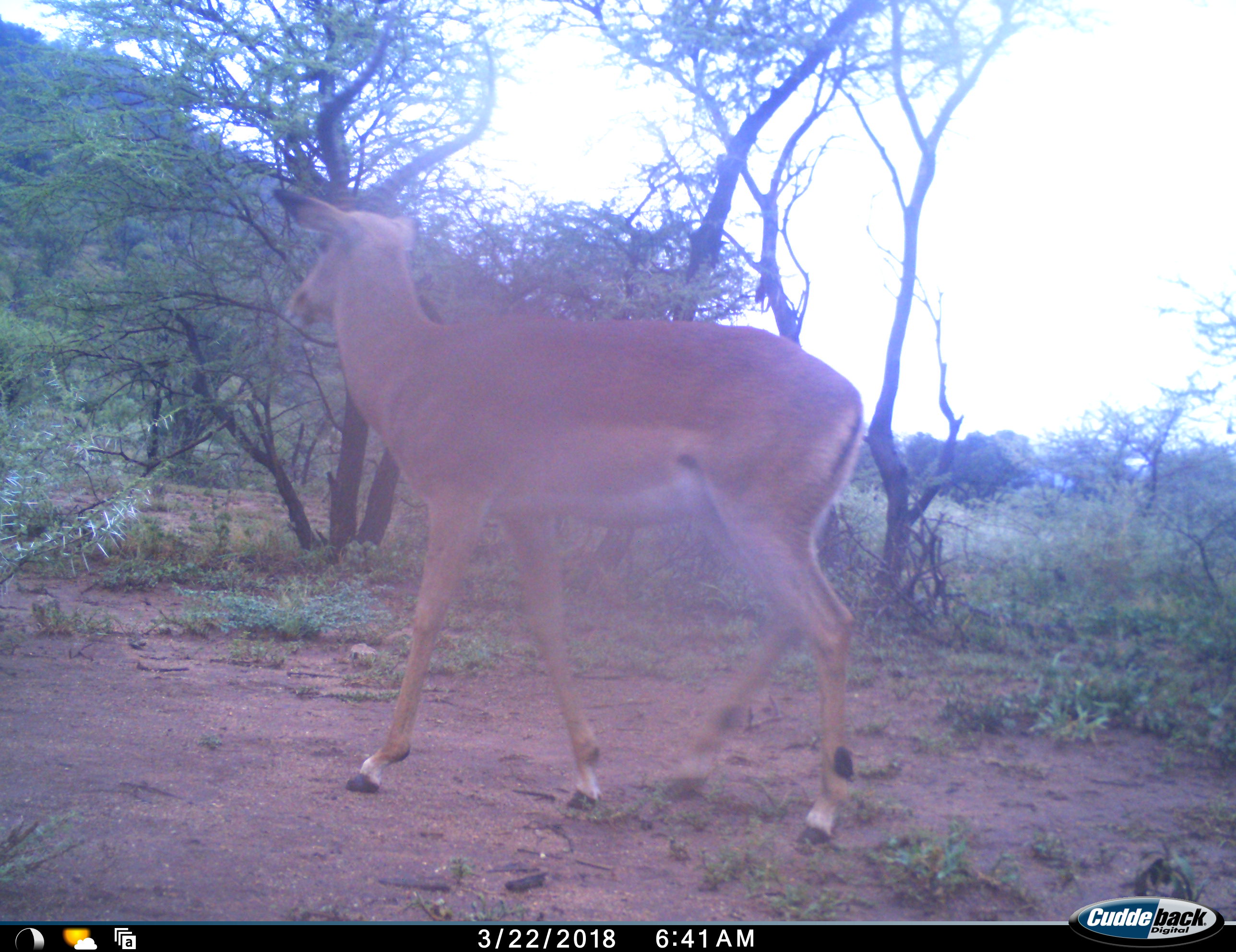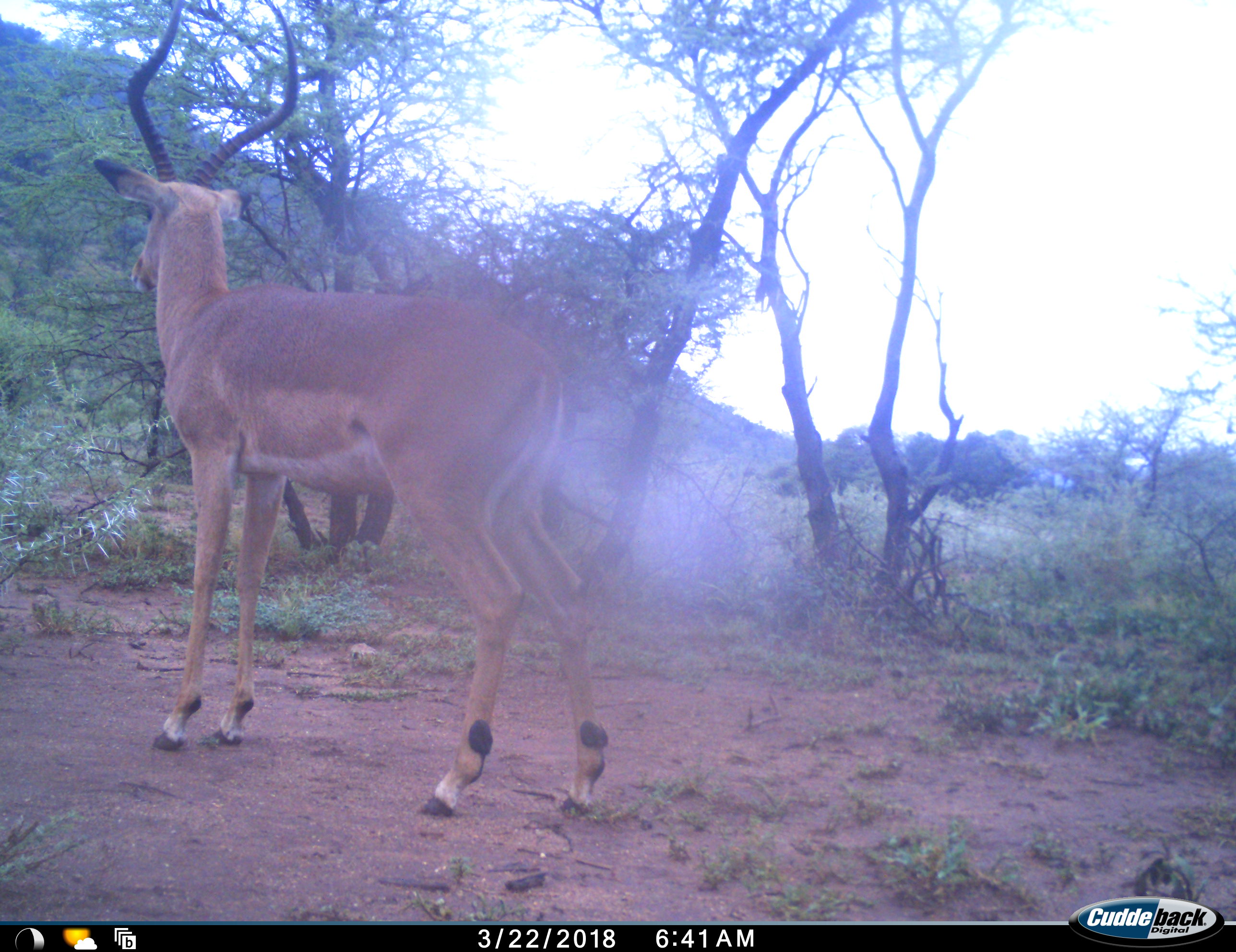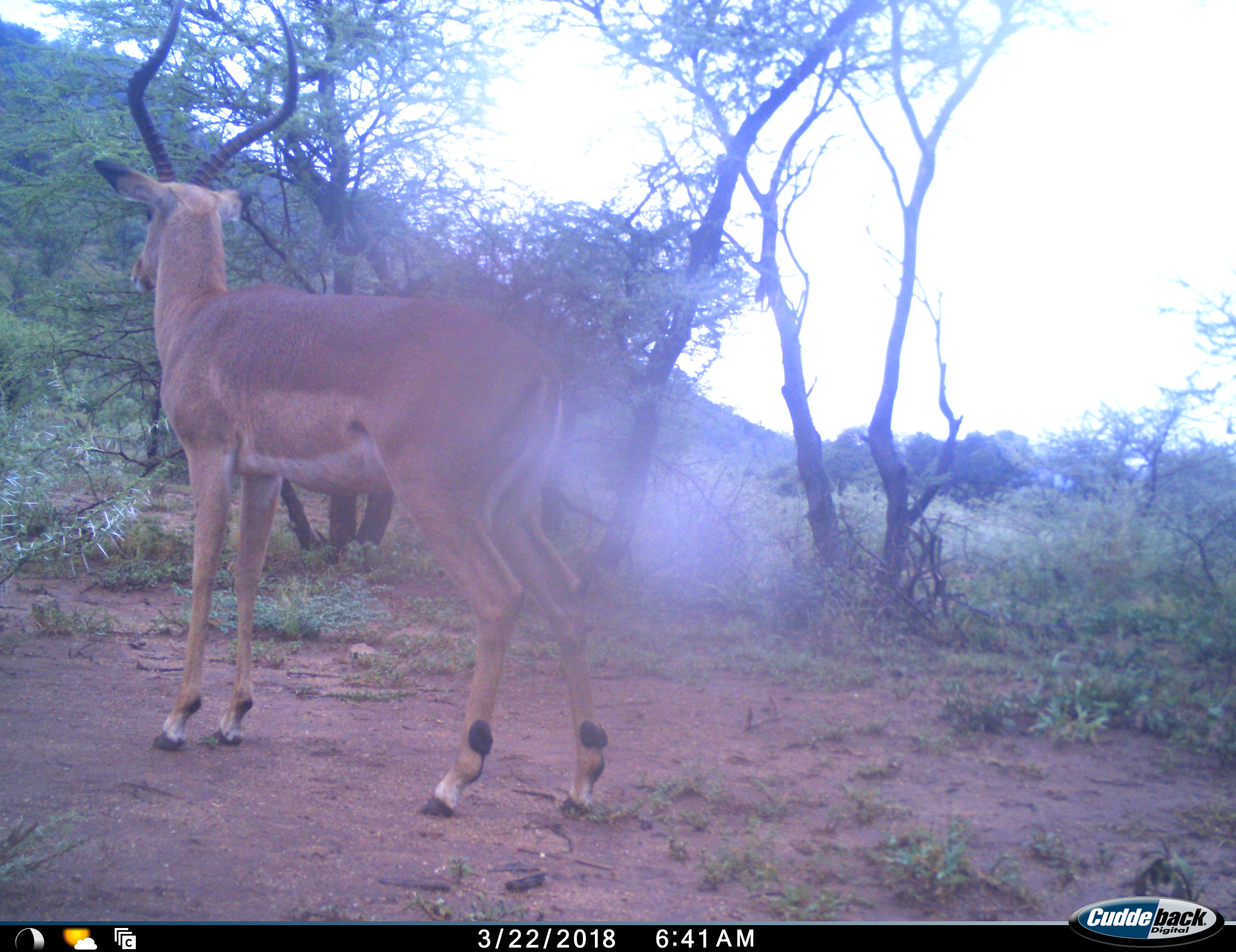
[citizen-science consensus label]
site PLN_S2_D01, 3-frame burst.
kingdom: Animalia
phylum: Chordata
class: Mammalia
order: Artiodactyla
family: Bovidae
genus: Aepyceros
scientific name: Aepyceros melampus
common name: impala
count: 1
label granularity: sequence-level